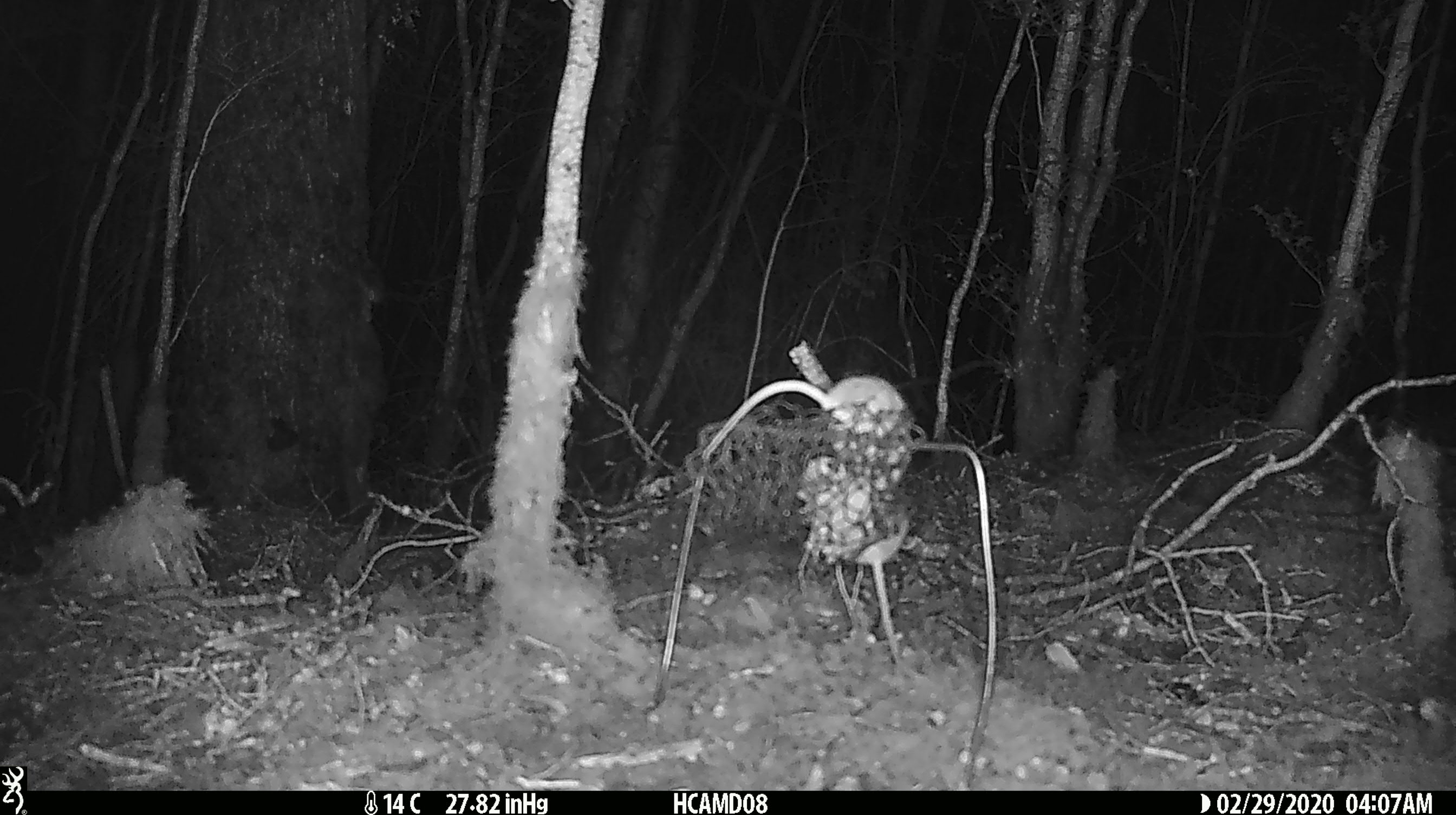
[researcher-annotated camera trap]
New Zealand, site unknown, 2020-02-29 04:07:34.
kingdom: Animalia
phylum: Chordata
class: Mammalia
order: Rodentia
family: Muridae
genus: Mus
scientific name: Mus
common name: mouse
Mouse (Mus).